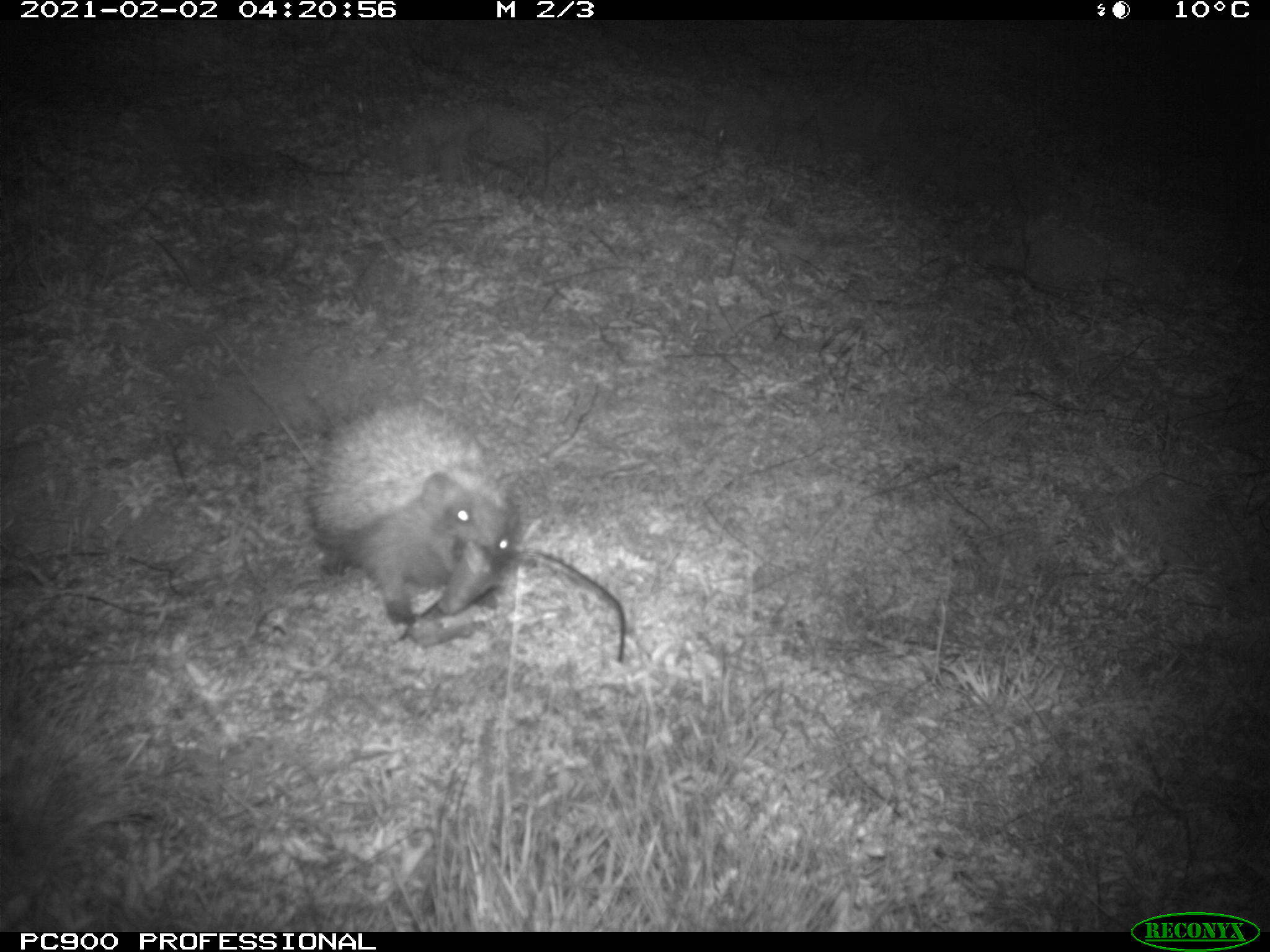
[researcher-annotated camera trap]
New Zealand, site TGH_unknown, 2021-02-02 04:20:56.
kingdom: Animalia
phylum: Chordata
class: Mammalia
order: Eulipotyphla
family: Erinaceidae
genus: Erinaceus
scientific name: Erinaceus europaeus europaeus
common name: european hedgehog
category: hedgehog